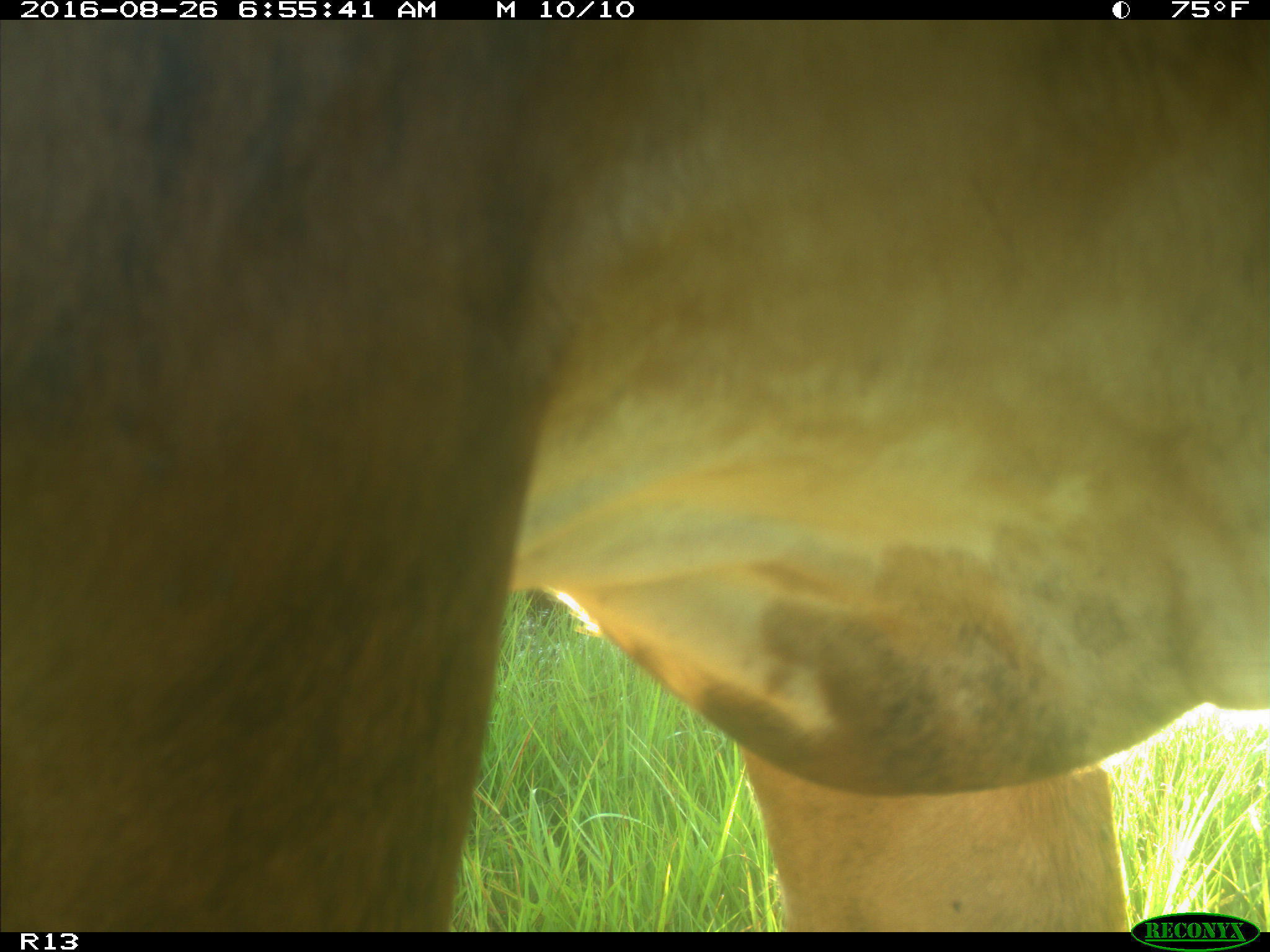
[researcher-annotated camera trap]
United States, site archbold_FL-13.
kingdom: Animalia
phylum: Chordata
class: Mammalia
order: Artiodactyla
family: Bovidae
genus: Bos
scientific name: Bos taurus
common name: domestic cow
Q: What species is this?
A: Bos taurus (domestic cow).